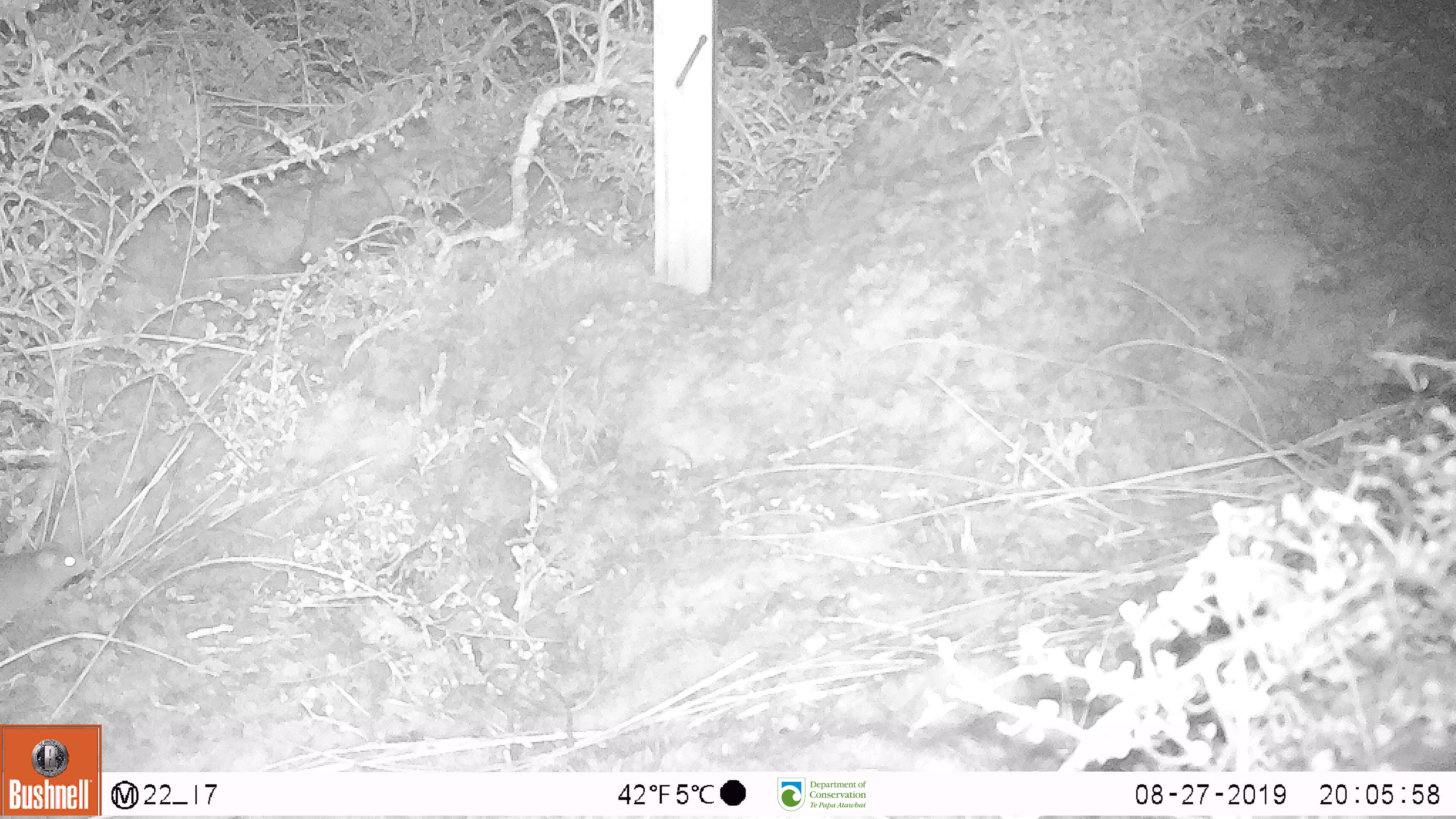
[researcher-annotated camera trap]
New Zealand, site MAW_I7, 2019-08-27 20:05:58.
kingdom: Animalia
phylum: Chordata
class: Mammalia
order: Rodentia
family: Muridae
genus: Mus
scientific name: Mus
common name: mouse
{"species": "mouse (Mus)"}